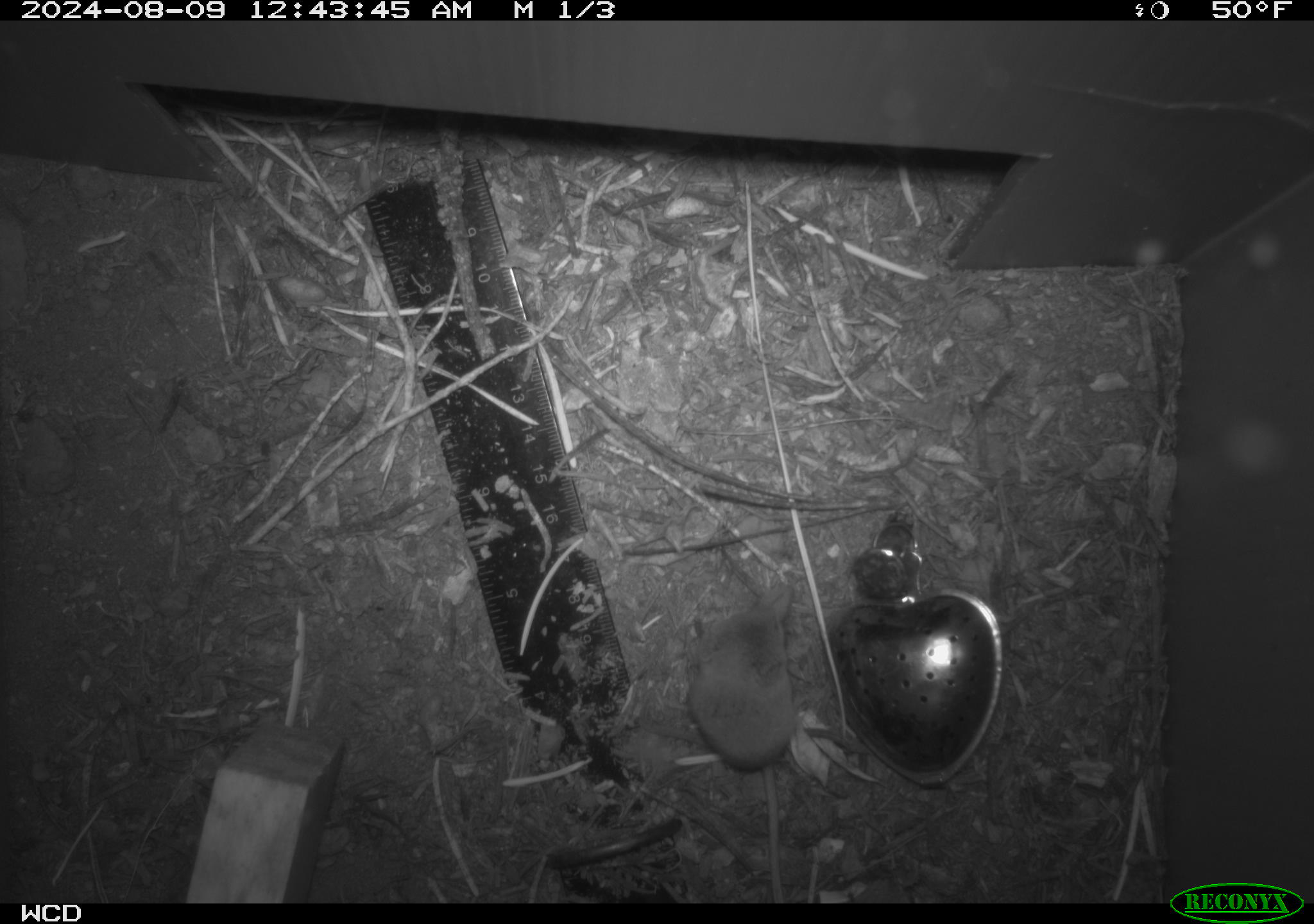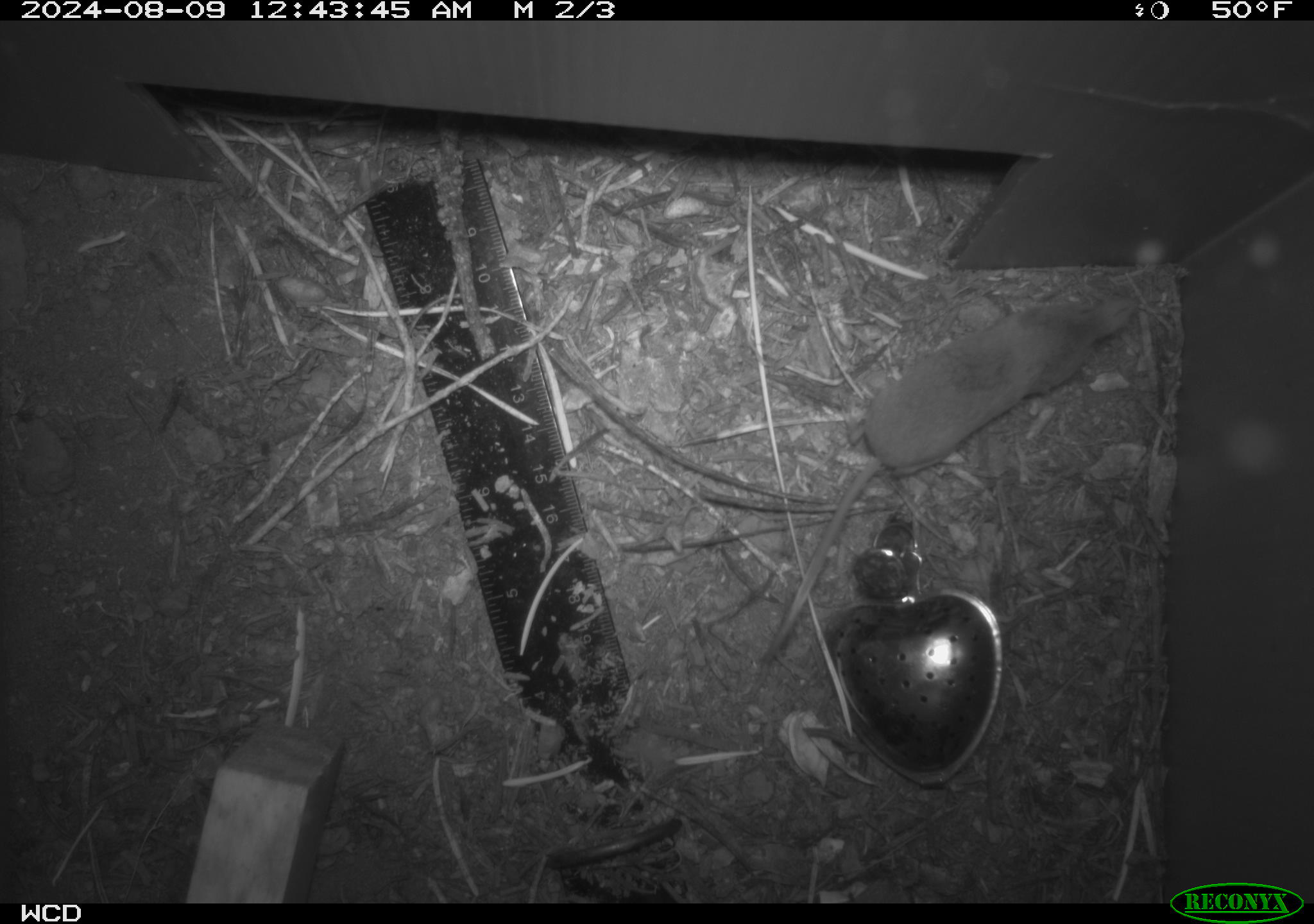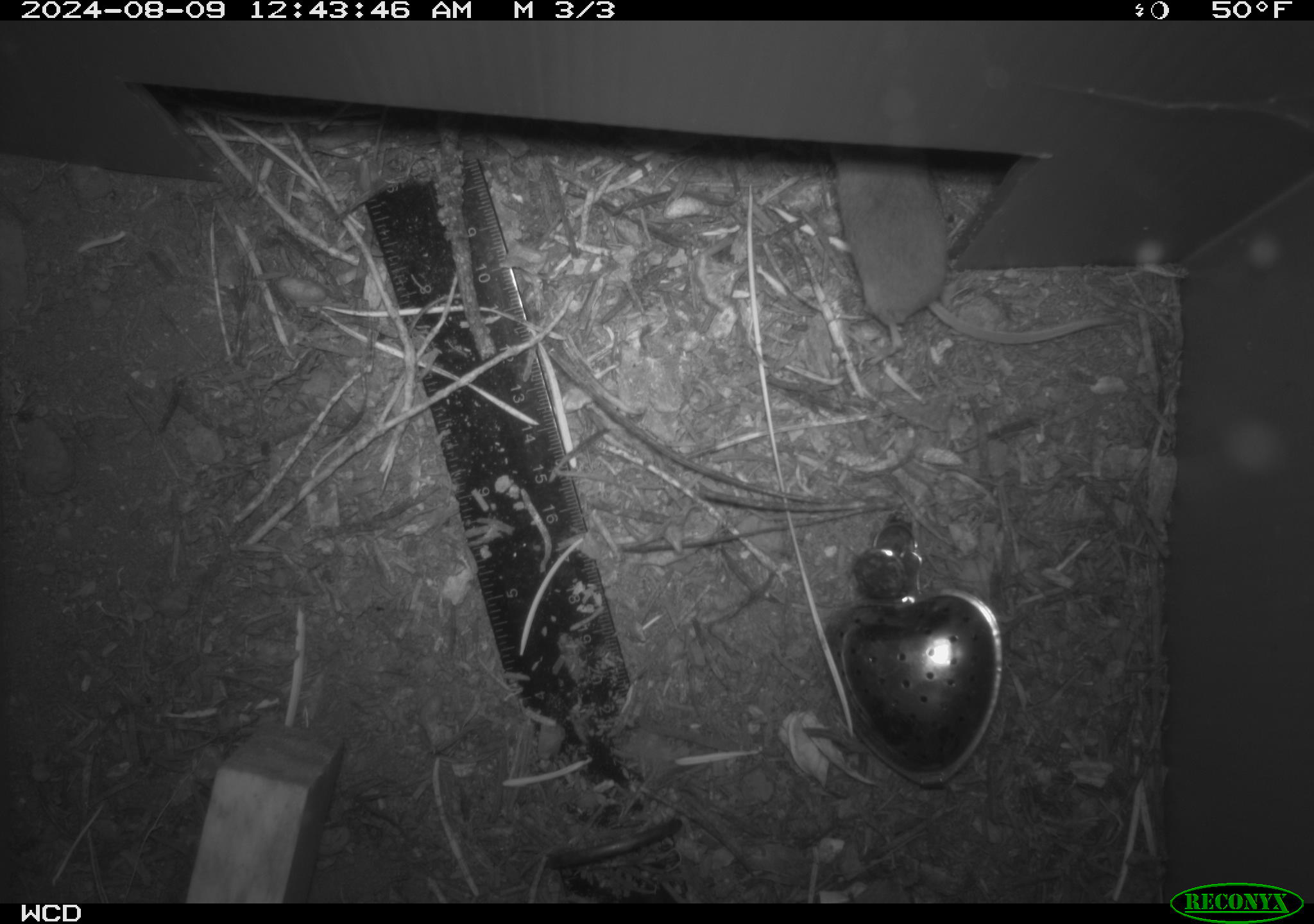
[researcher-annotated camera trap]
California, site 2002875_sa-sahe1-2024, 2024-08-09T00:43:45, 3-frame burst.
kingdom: Animalia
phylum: Chordata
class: Mammalia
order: Eulipotyphla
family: Soricidae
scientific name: Soricidae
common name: shrews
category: soricidae family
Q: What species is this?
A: Soricidae family (shrews) (Soricidae).